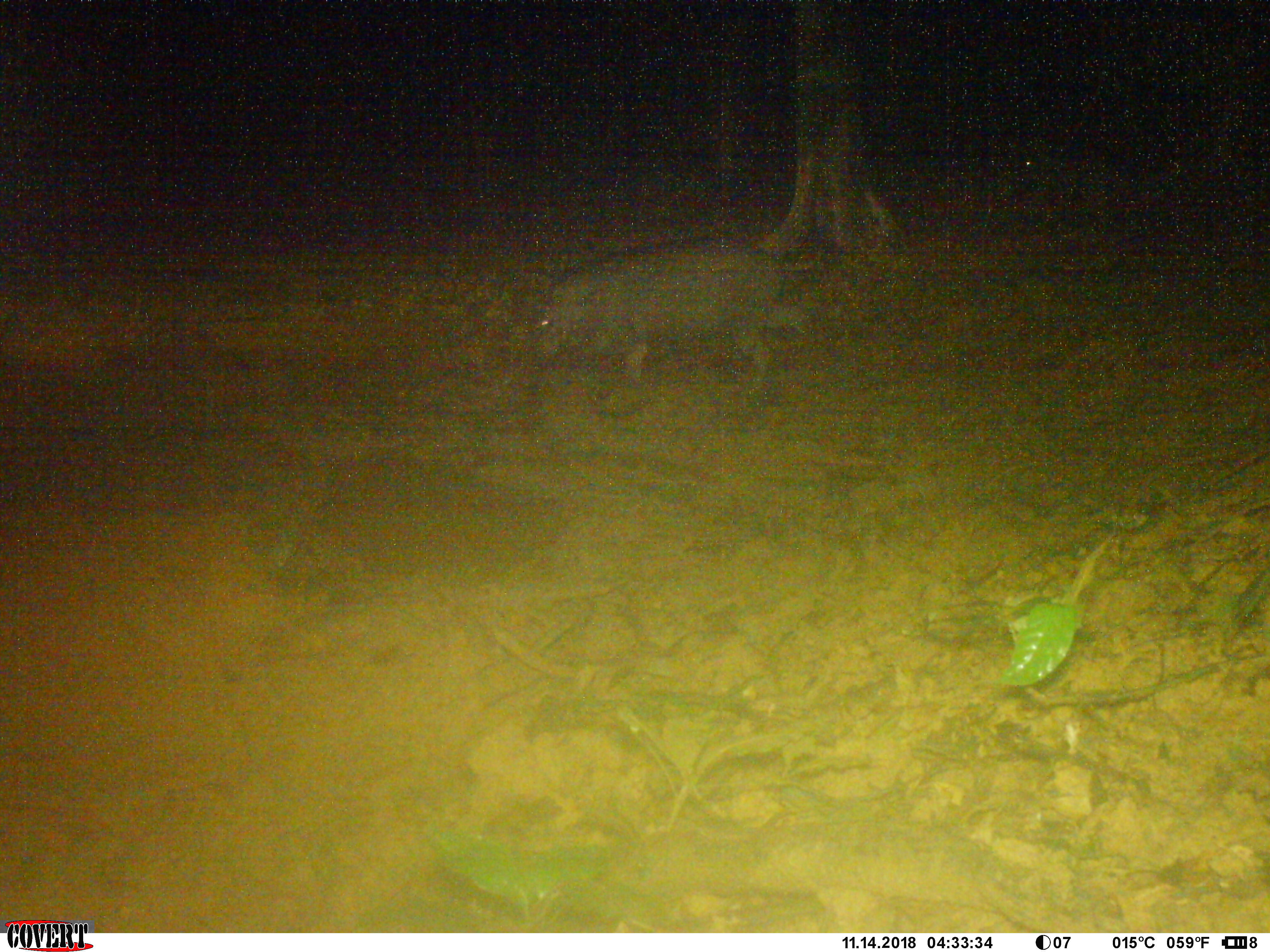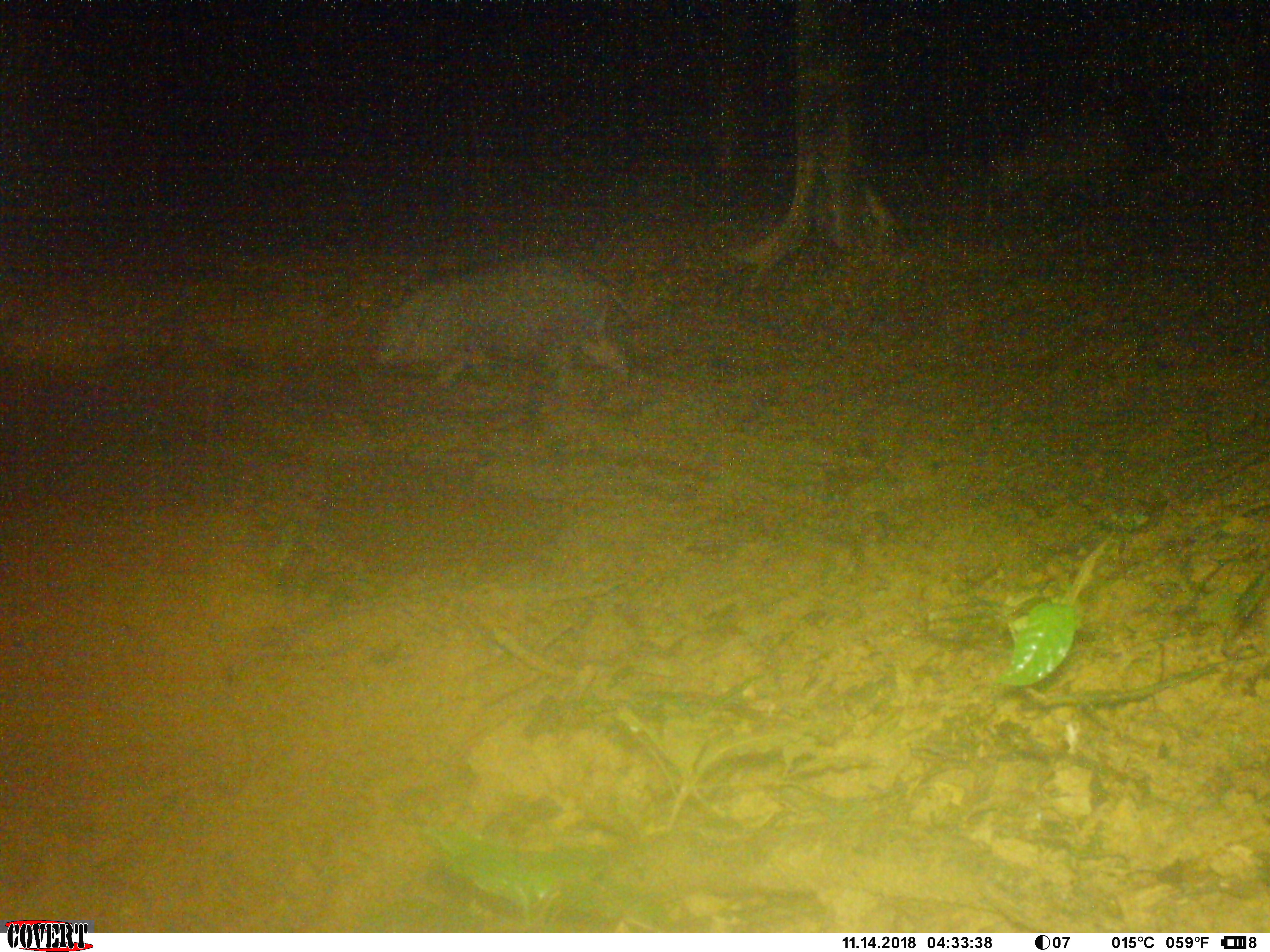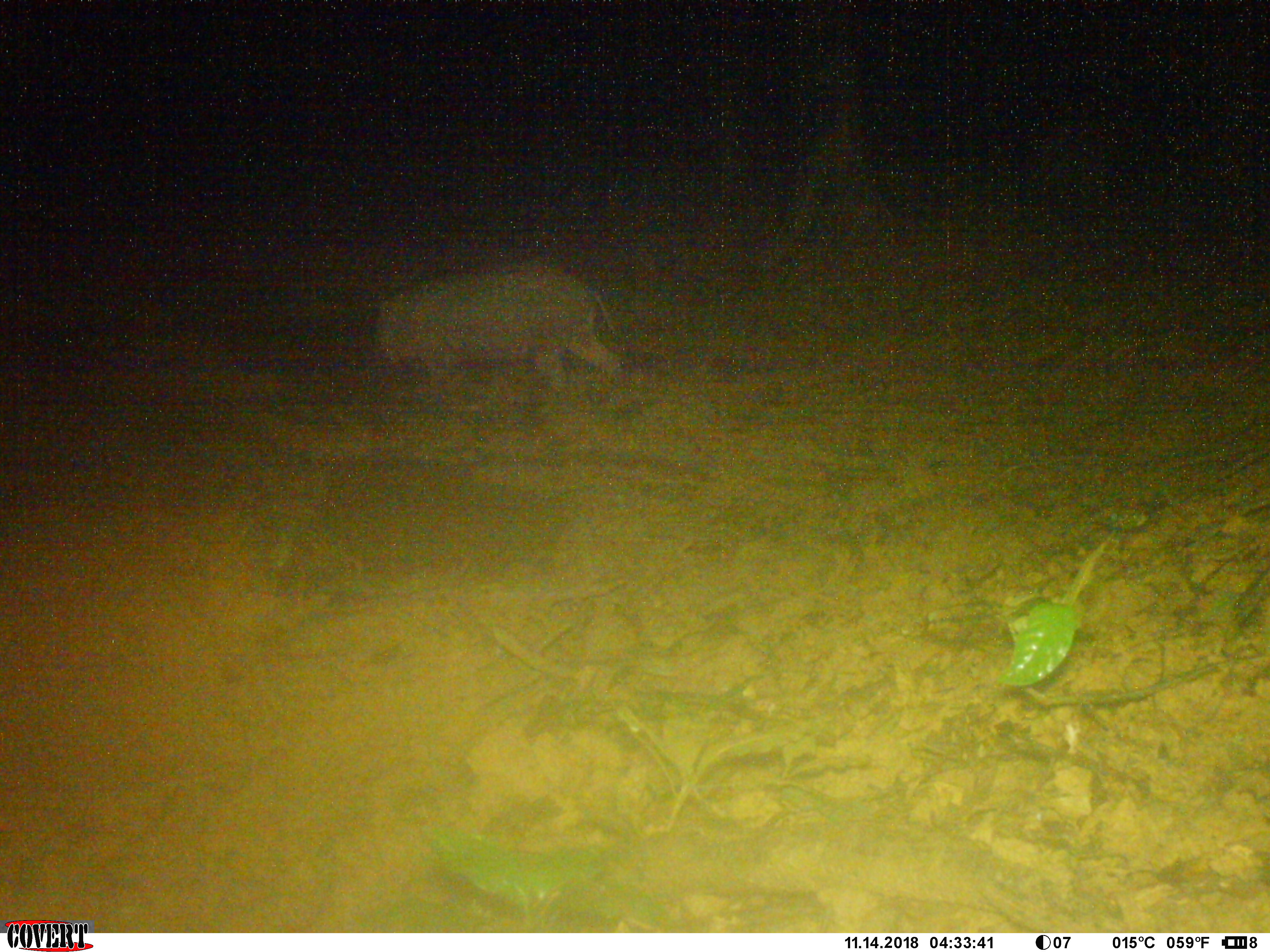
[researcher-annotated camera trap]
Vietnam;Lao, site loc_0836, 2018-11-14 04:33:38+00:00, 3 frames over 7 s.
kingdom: Animalia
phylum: Chordata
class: Mammalia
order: Artiodactyla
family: Suidae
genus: Sus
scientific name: Sus scrofa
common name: eurasian wild pig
Eurasian wild pig (Sus scrofa). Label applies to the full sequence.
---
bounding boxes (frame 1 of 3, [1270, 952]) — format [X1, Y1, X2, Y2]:
eurasian wild pig: [530, 238, 809, 405]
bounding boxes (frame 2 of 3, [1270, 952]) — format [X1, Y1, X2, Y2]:
eurasian wild pig: [372, 256, 646, 399]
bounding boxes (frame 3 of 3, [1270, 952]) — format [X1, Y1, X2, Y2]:
eurasian wild pig: [372, 266, 620, 400]